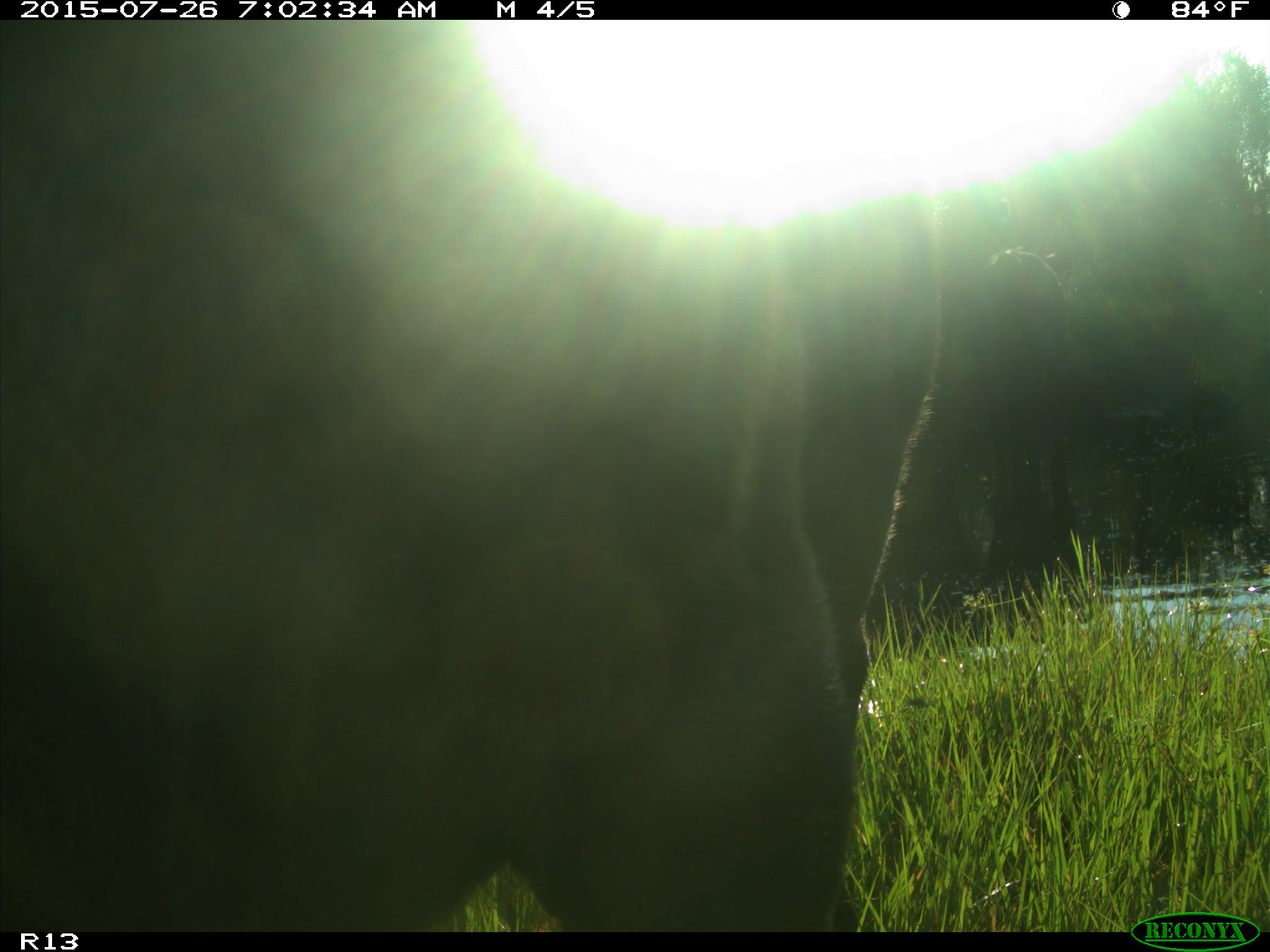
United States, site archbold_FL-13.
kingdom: Animalia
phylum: Chordata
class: Mammalia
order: Artiodactyla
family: Bovidae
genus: Bos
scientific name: Bos taurus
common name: domestic cow